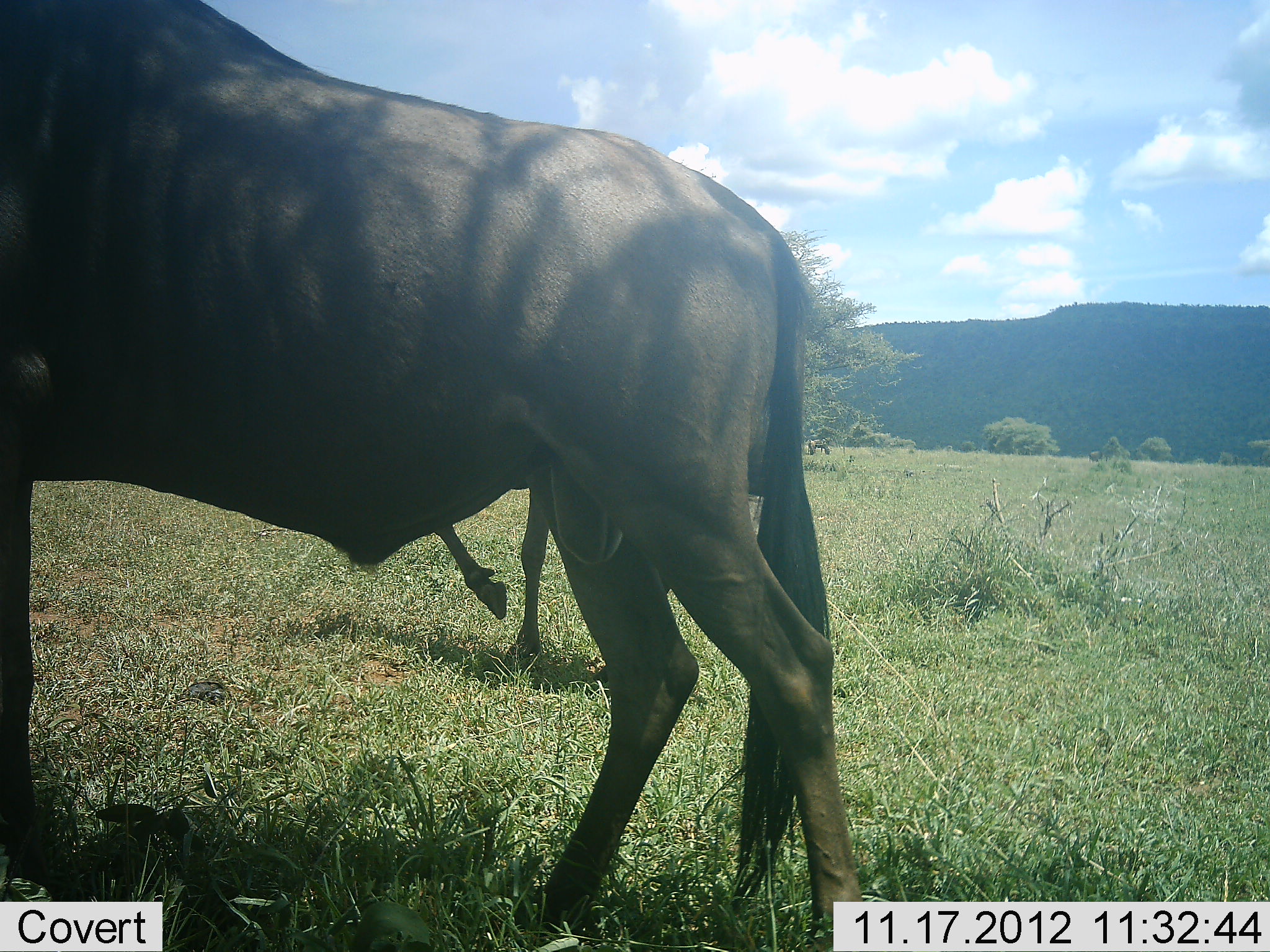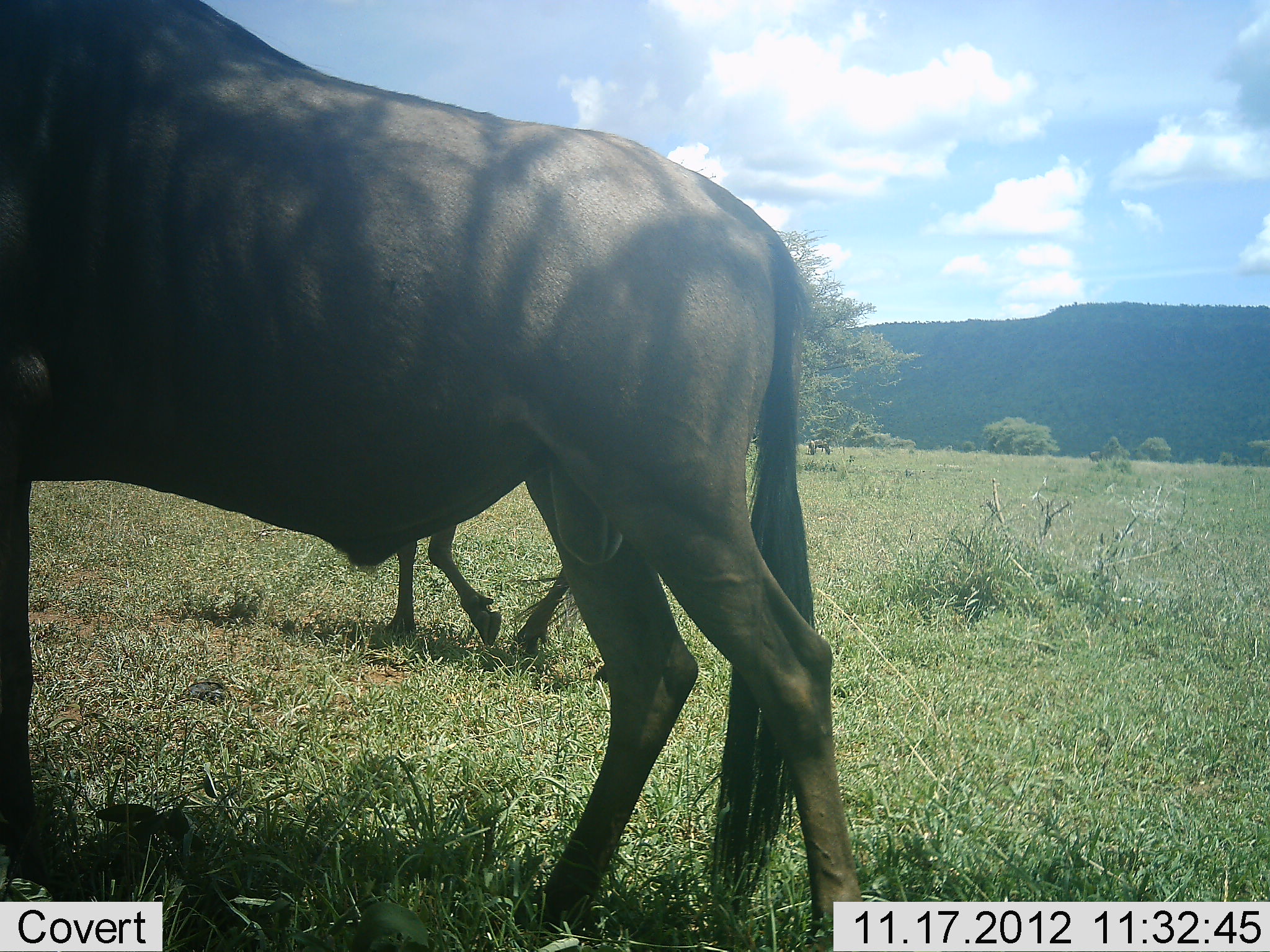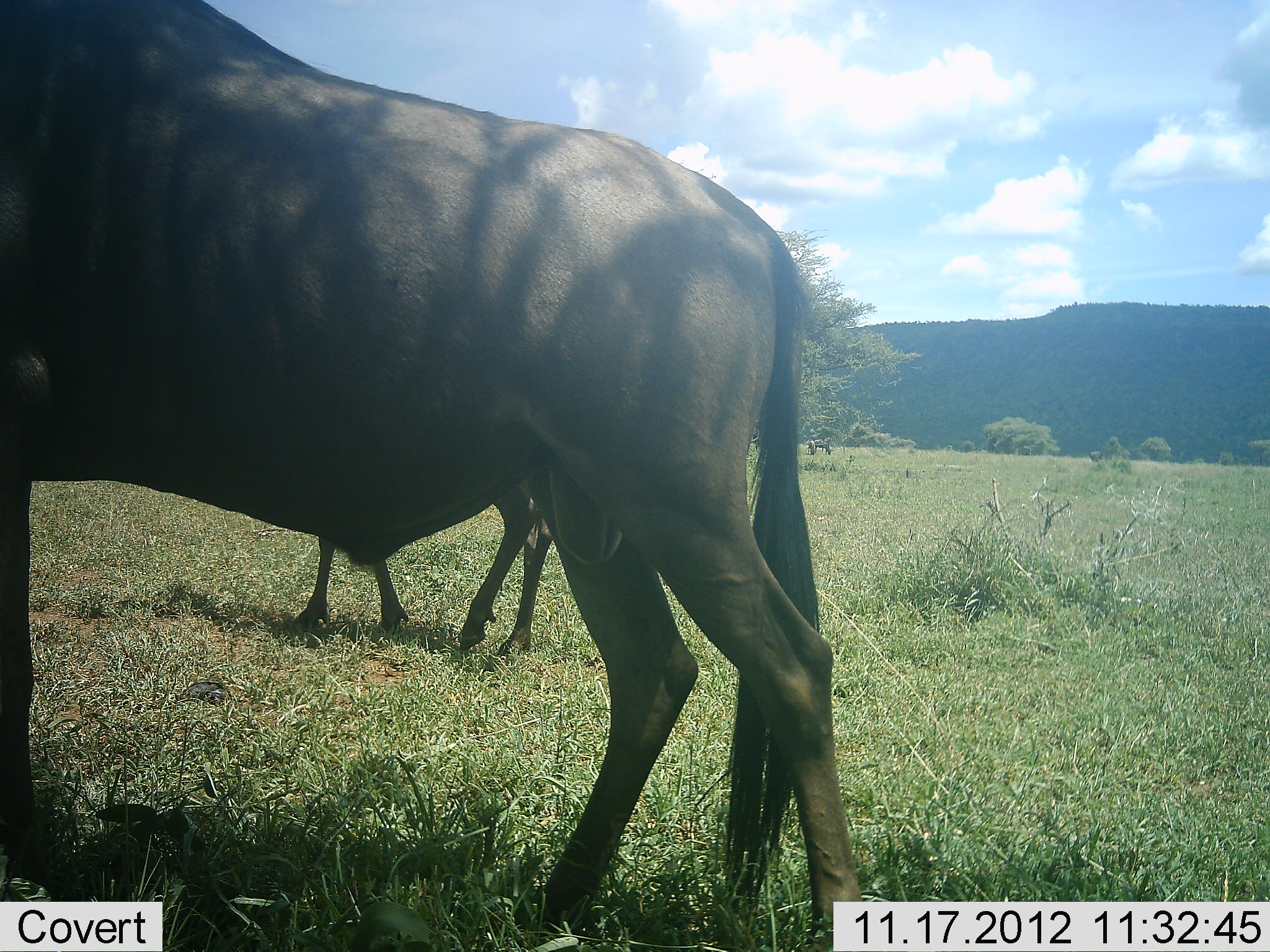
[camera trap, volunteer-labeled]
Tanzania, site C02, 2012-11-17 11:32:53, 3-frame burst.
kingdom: Animalia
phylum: Chordata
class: Mammalia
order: Artiodactyla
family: Bovidae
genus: Connochaetes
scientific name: Connochaetes taurinus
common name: blue wildebeest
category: wildebeest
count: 2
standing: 70%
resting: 0%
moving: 50%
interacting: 0%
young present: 20%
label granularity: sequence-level